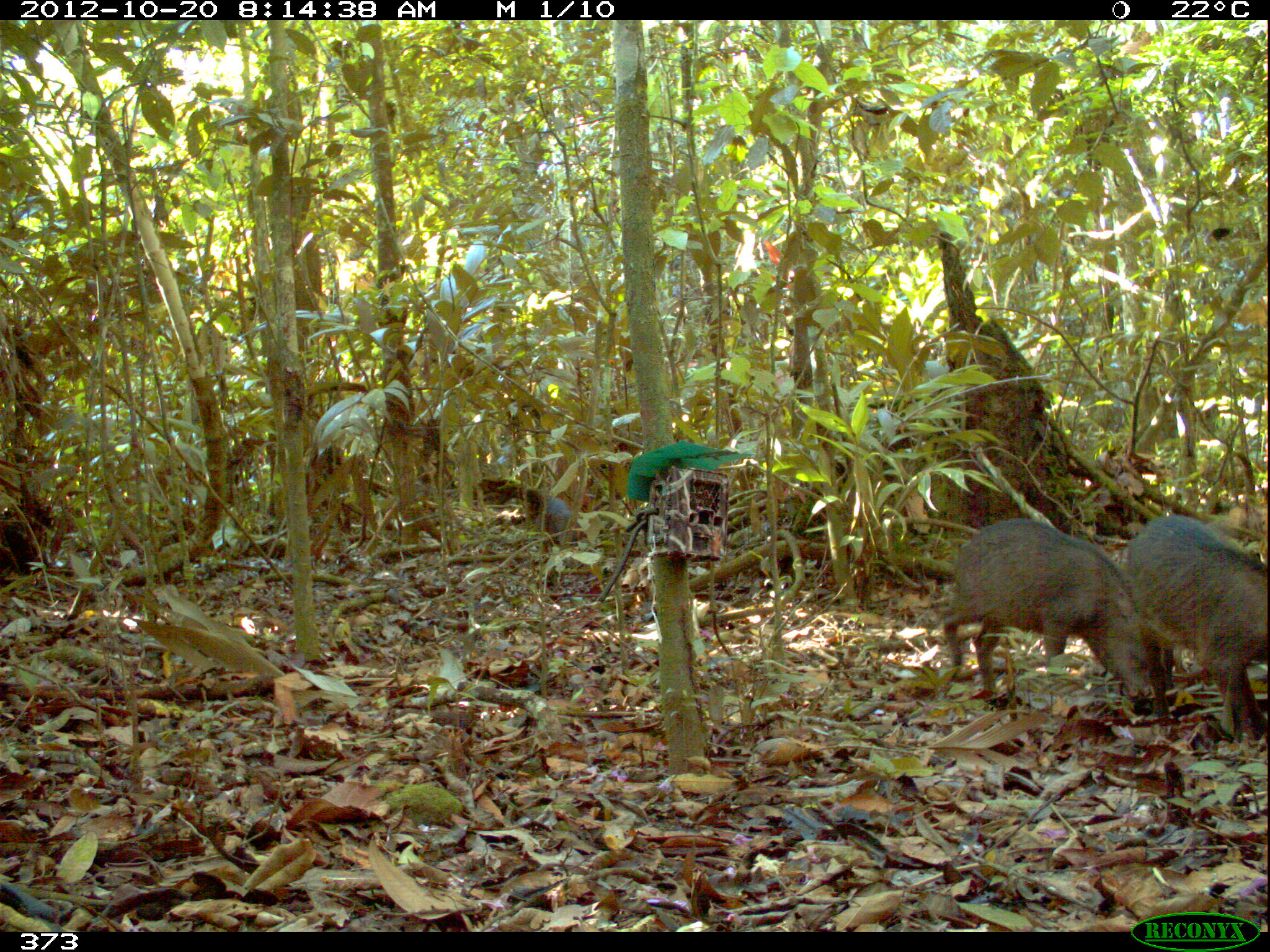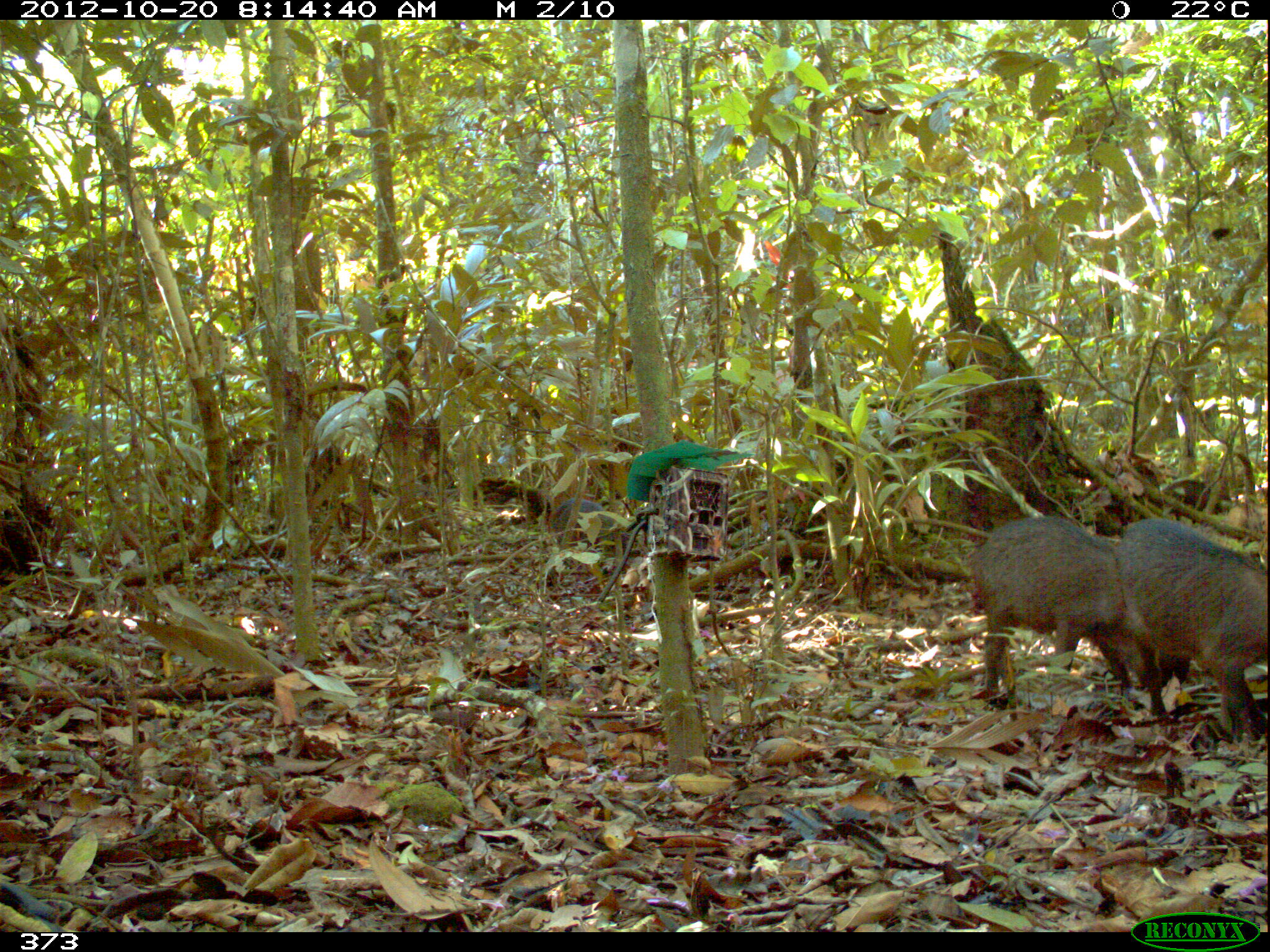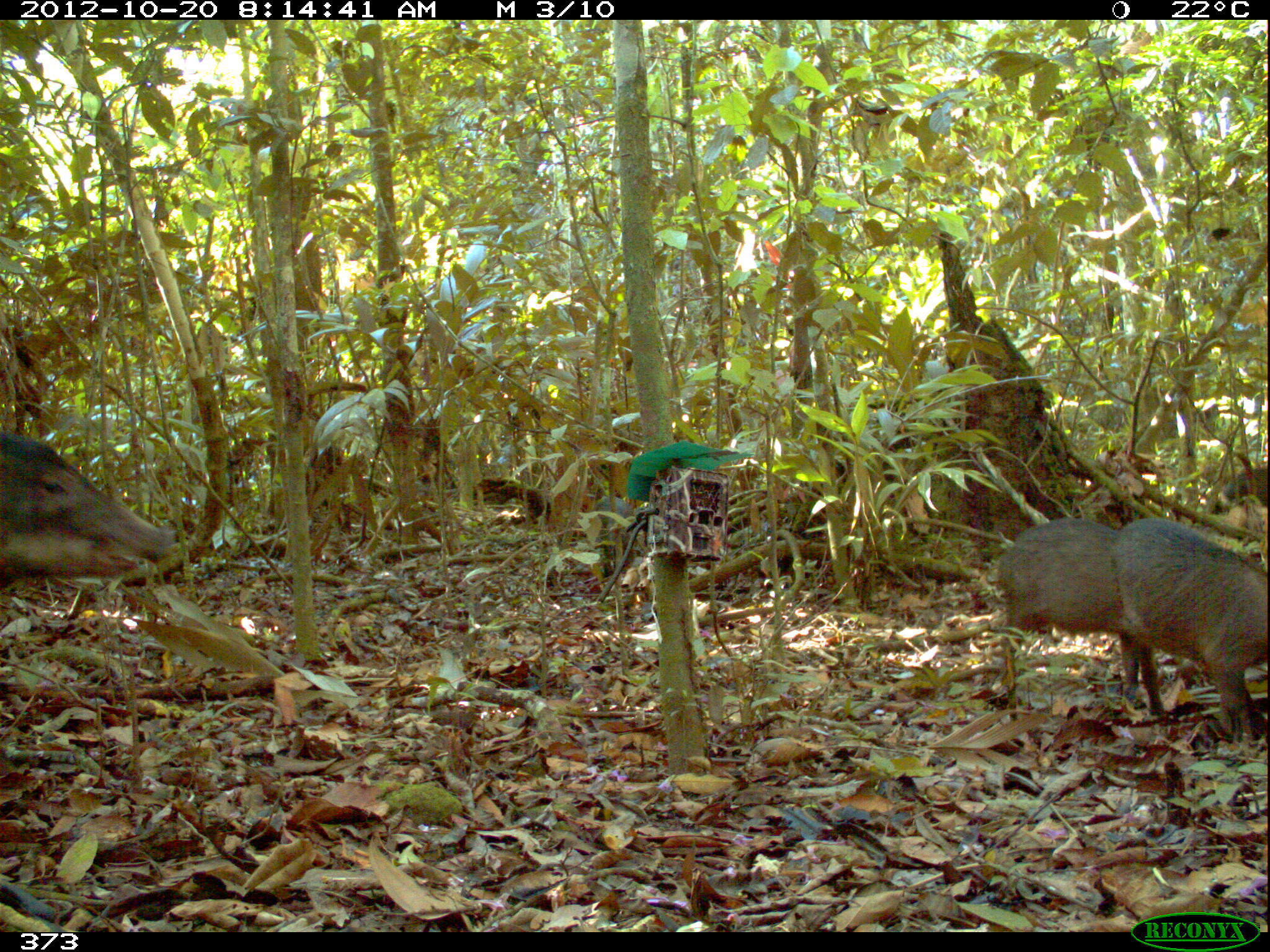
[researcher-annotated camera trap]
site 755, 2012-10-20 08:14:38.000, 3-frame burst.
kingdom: Animalia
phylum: Chordata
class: Mammalia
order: Artiodactyla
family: Tayassuidae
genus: Tayassu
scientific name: Tayassu pecari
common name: white-lipped peccary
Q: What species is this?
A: Tayassu pecari (white-lipped peccary).